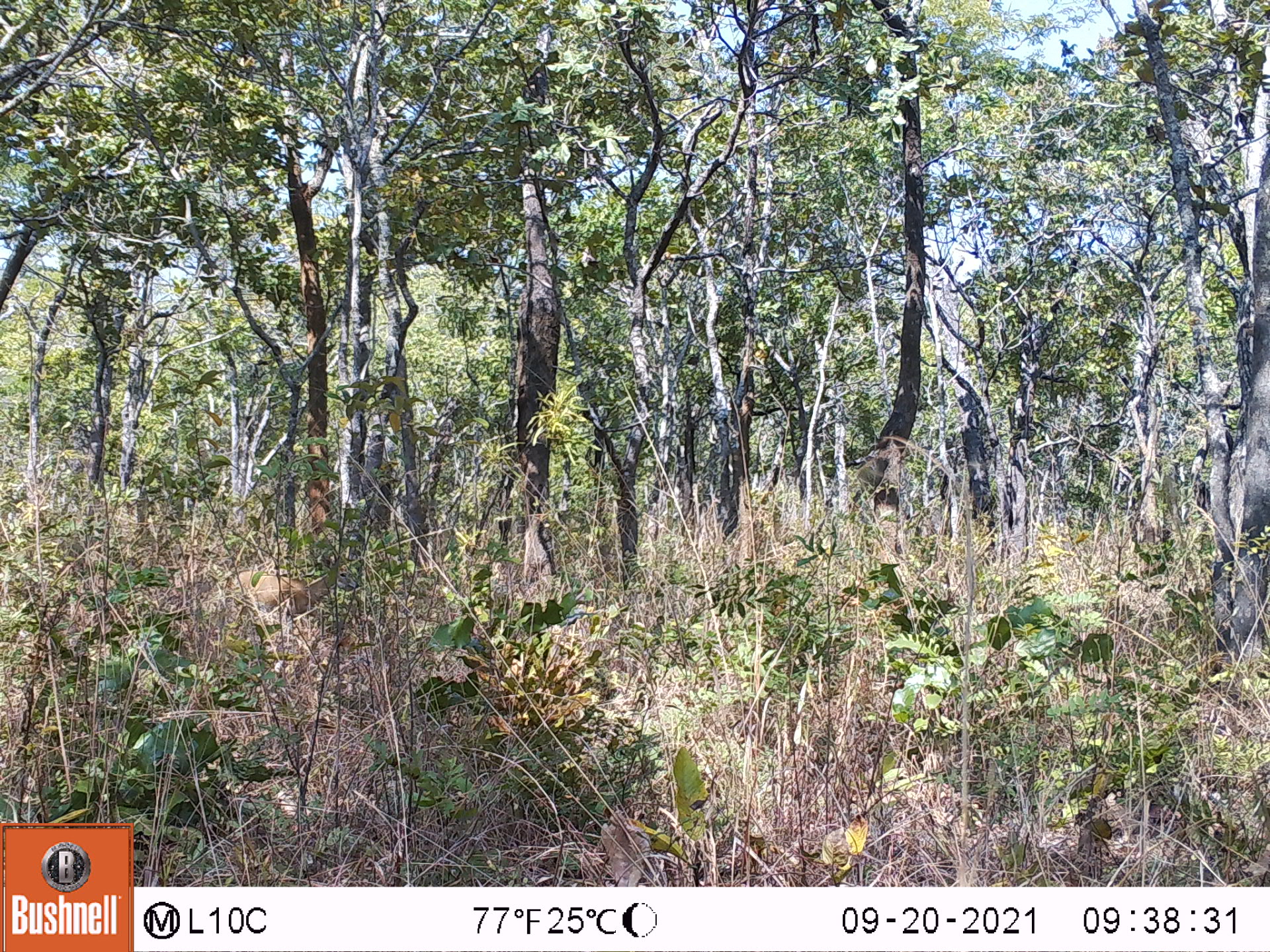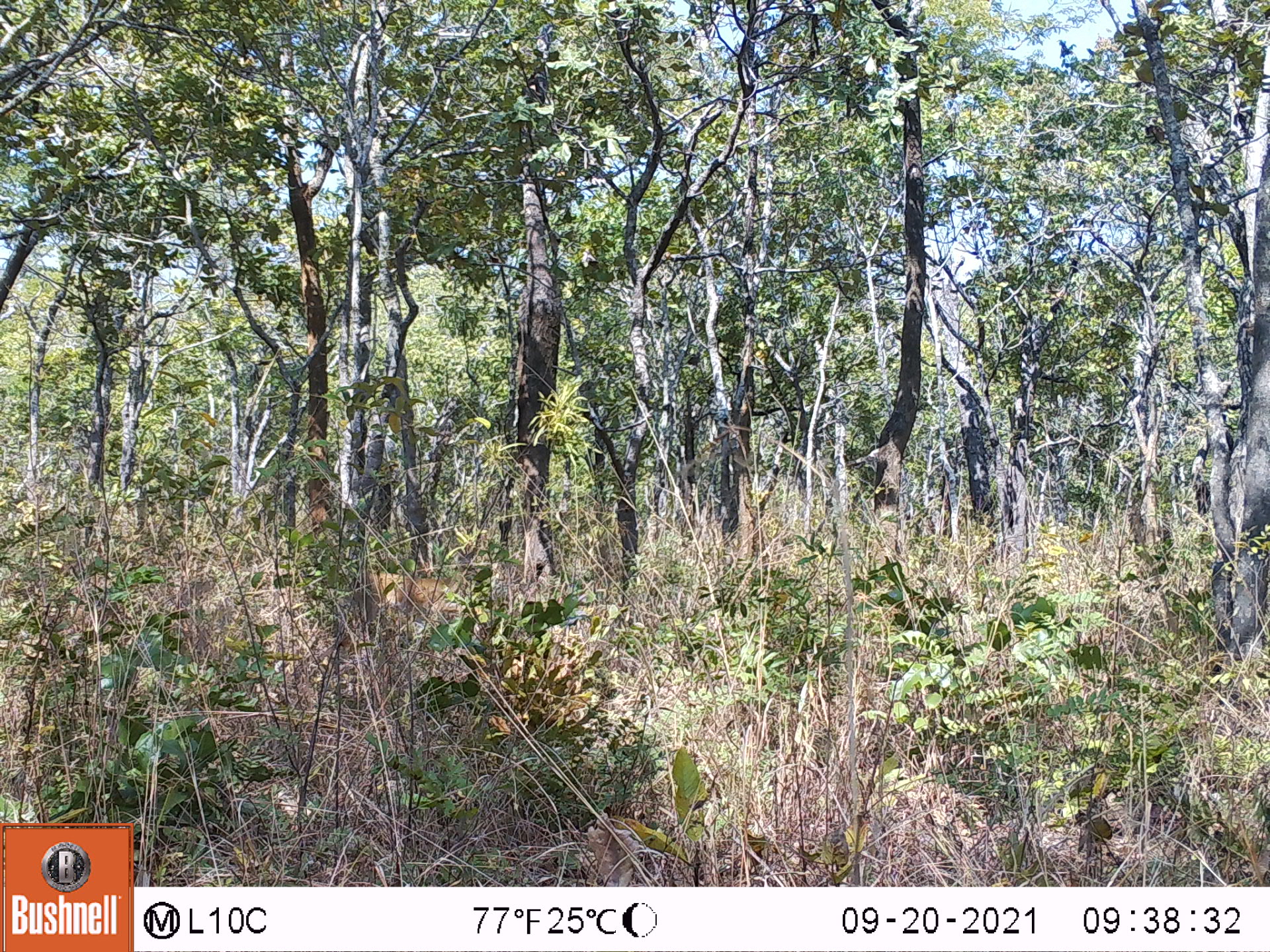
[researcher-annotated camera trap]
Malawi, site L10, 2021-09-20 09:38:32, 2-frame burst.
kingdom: Animalia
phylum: Chordata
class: Mammalia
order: Artiodactyla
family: Bovidae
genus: Sylvicapra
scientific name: Sylvicapra grimmia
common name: common duiker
Common duiker (Sylvicapra grimmia), count 1.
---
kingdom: Animalia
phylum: Chordata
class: Mammalia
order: Primates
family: Cercopithecidae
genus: Papio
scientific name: Papio cynocephalus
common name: yellow baboon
Yellow baboon (Papio cynocephalus), count 1.